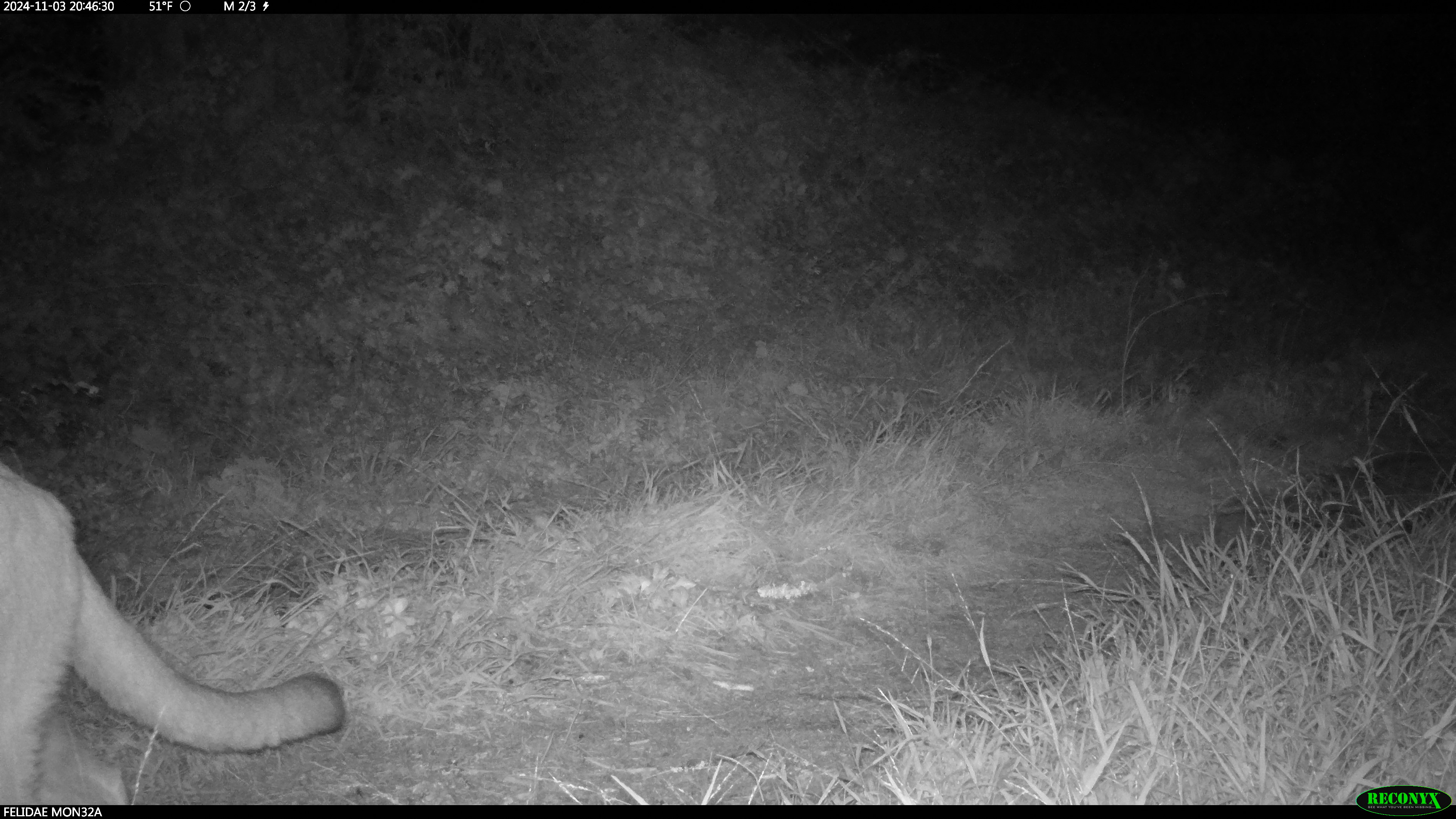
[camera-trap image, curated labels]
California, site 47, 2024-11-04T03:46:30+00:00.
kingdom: Animalia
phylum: Chordata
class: Mammalia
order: Carnivora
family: Felidae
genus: Puma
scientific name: Puma concolor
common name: puma